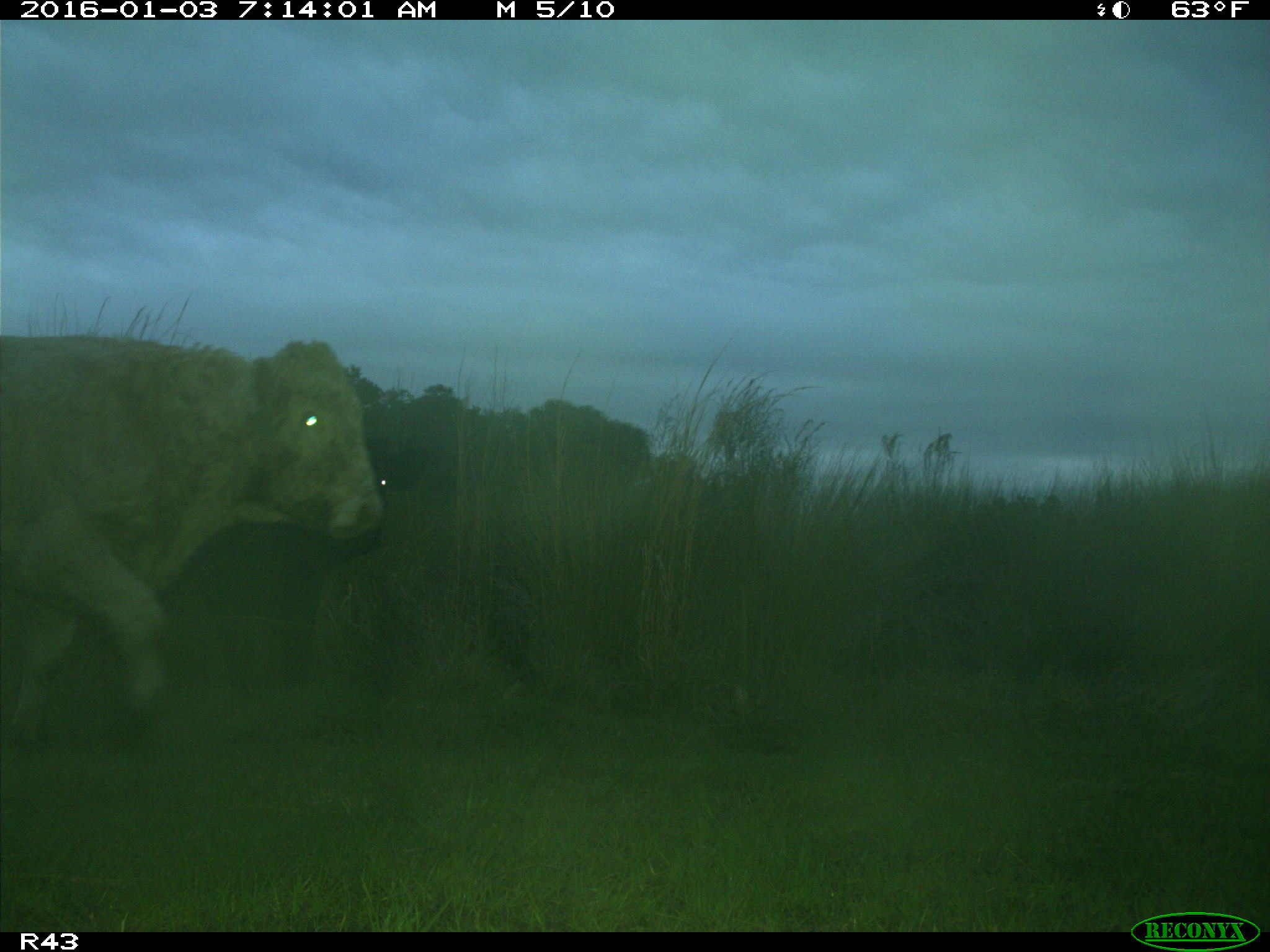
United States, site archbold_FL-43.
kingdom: Animalia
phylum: Chordata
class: Mammalia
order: Artiodactyla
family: Bovidae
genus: Bos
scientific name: Bos taurus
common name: domestic cow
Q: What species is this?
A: Bos taurus (domestic cow).